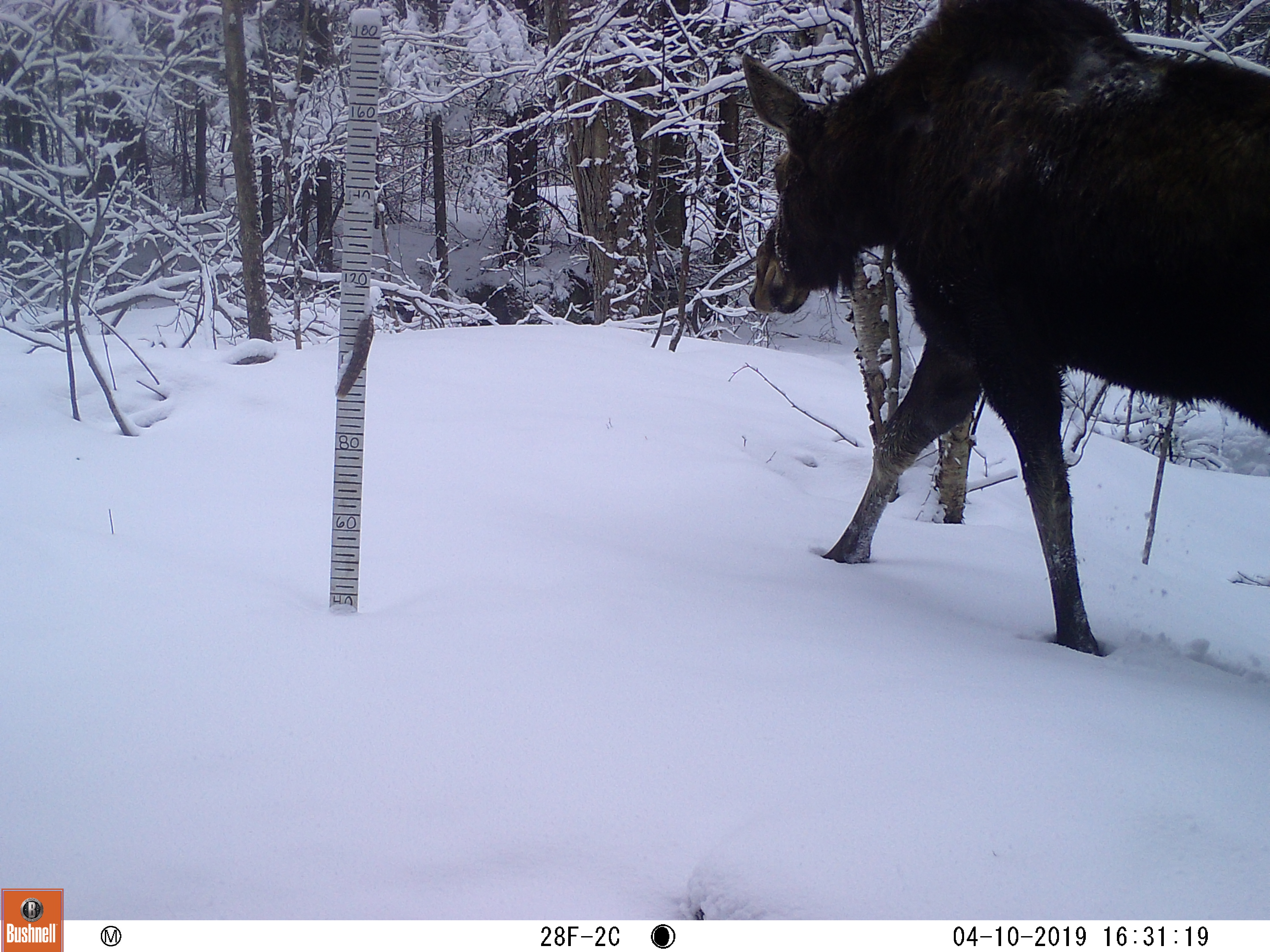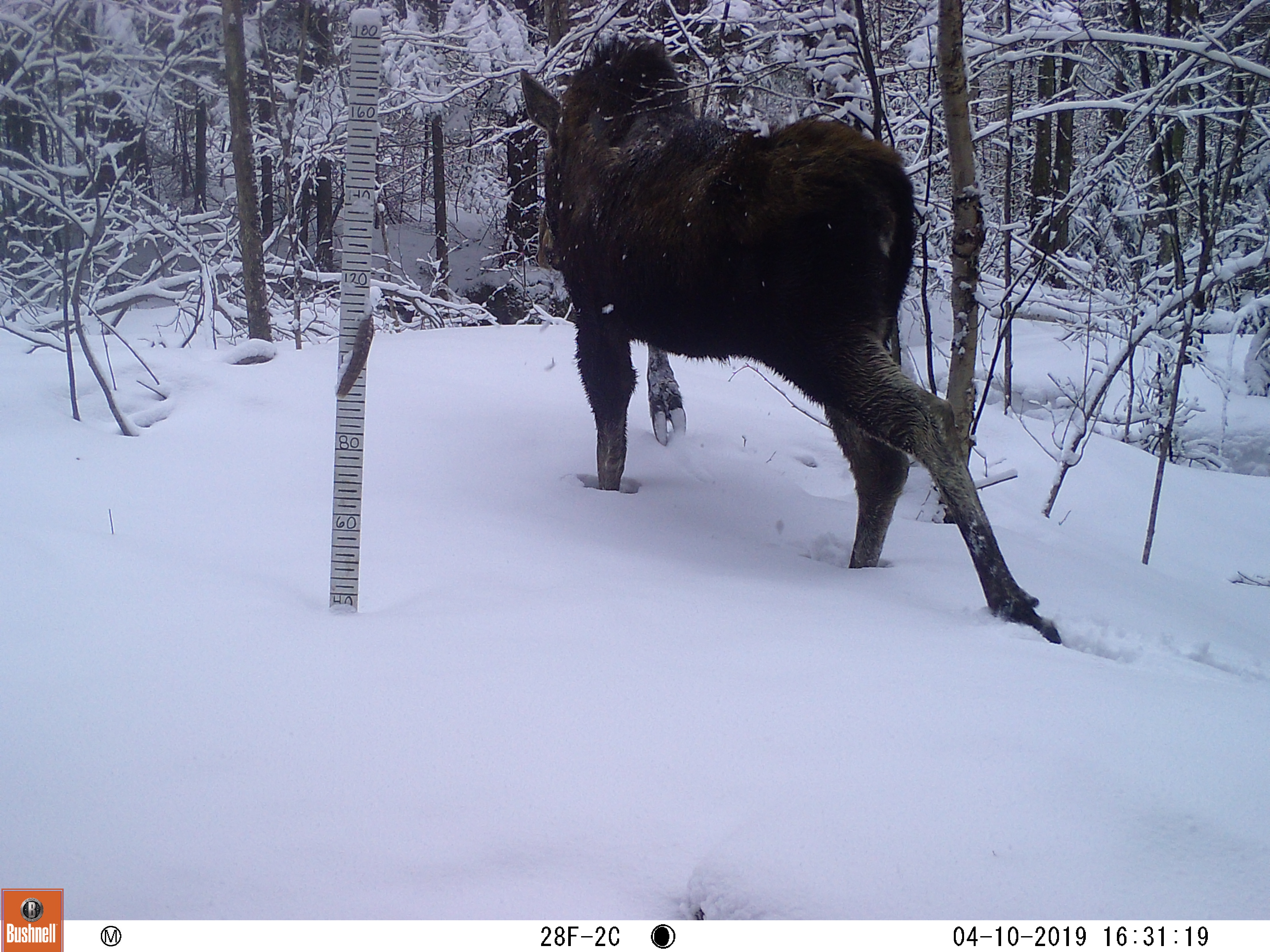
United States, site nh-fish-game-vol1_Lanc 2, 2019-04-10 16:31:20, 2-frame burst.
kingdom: Animalia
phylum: Chordata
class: Mammalia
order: Artiodactyla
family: Cervidae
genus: Alces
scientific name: Alces alces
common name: moose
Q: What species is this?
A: Moose (Alces alces).